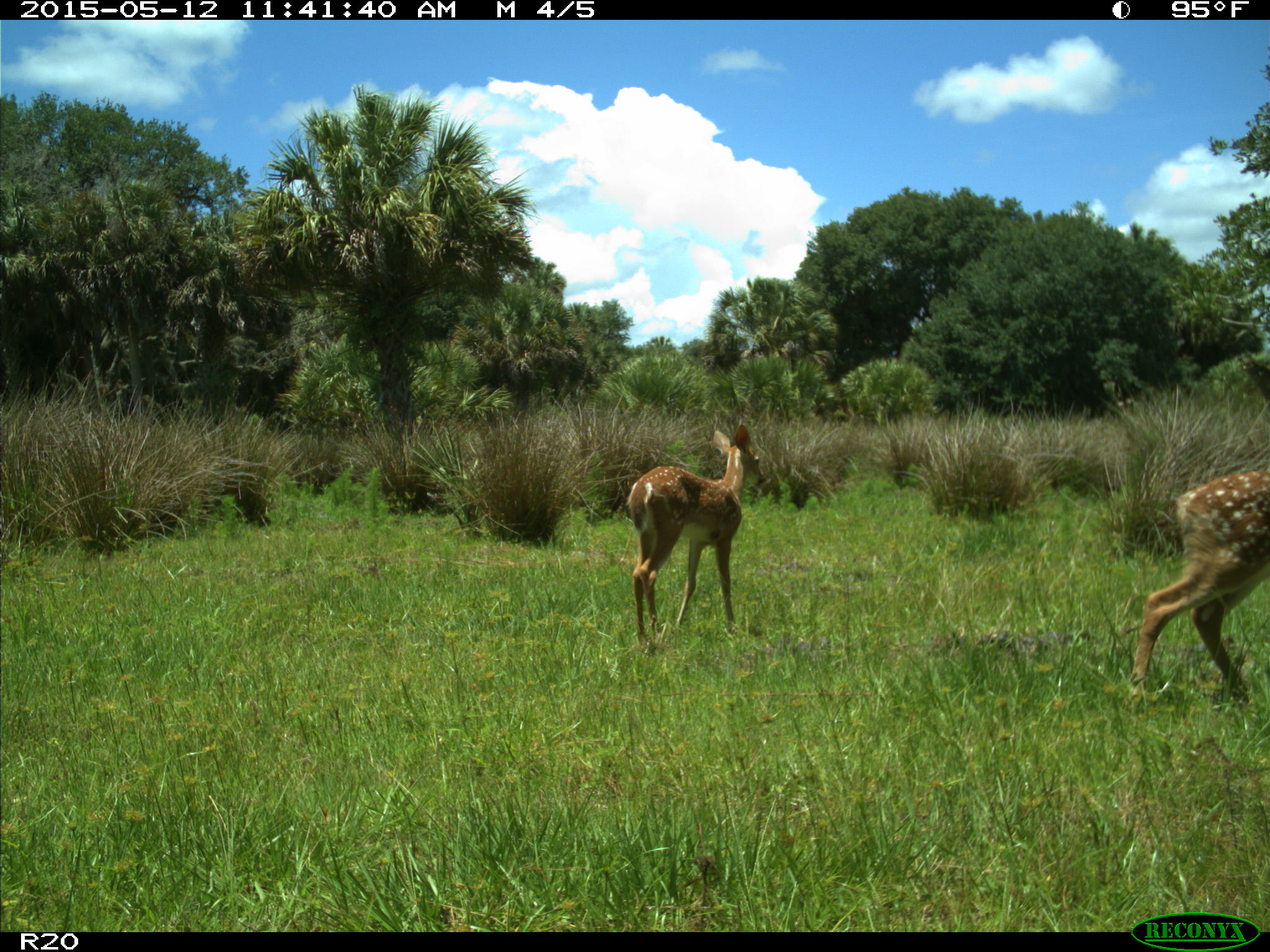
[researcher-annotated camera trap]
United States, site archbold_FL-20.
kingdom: Animalia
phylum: Chordata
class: Mammalia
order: Artiodactyla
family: Cervidae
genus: Odocoileus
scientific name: Odocoileus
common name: deer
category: unidentified deer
Unidentified deer (deer) (Odocoileus).